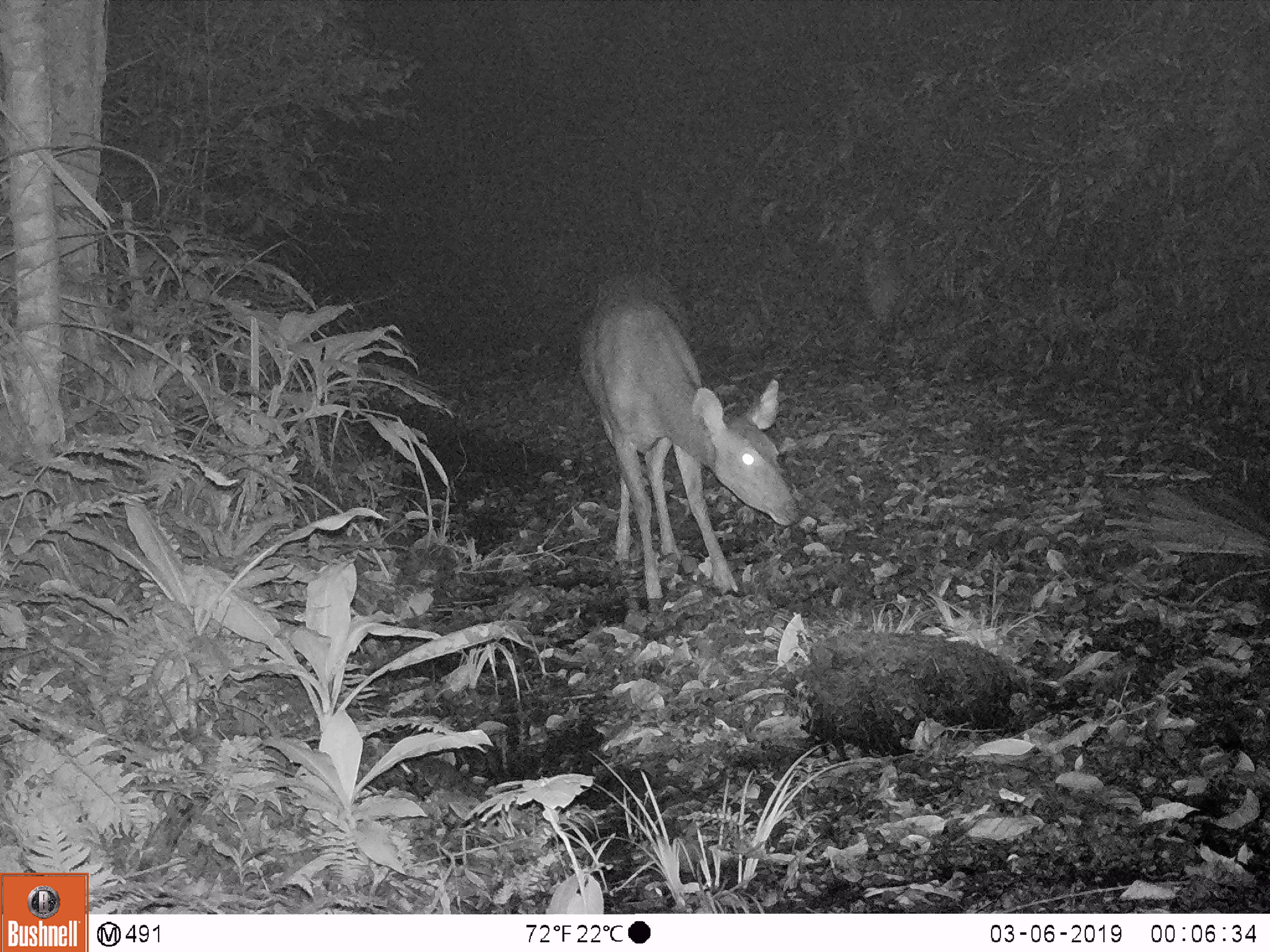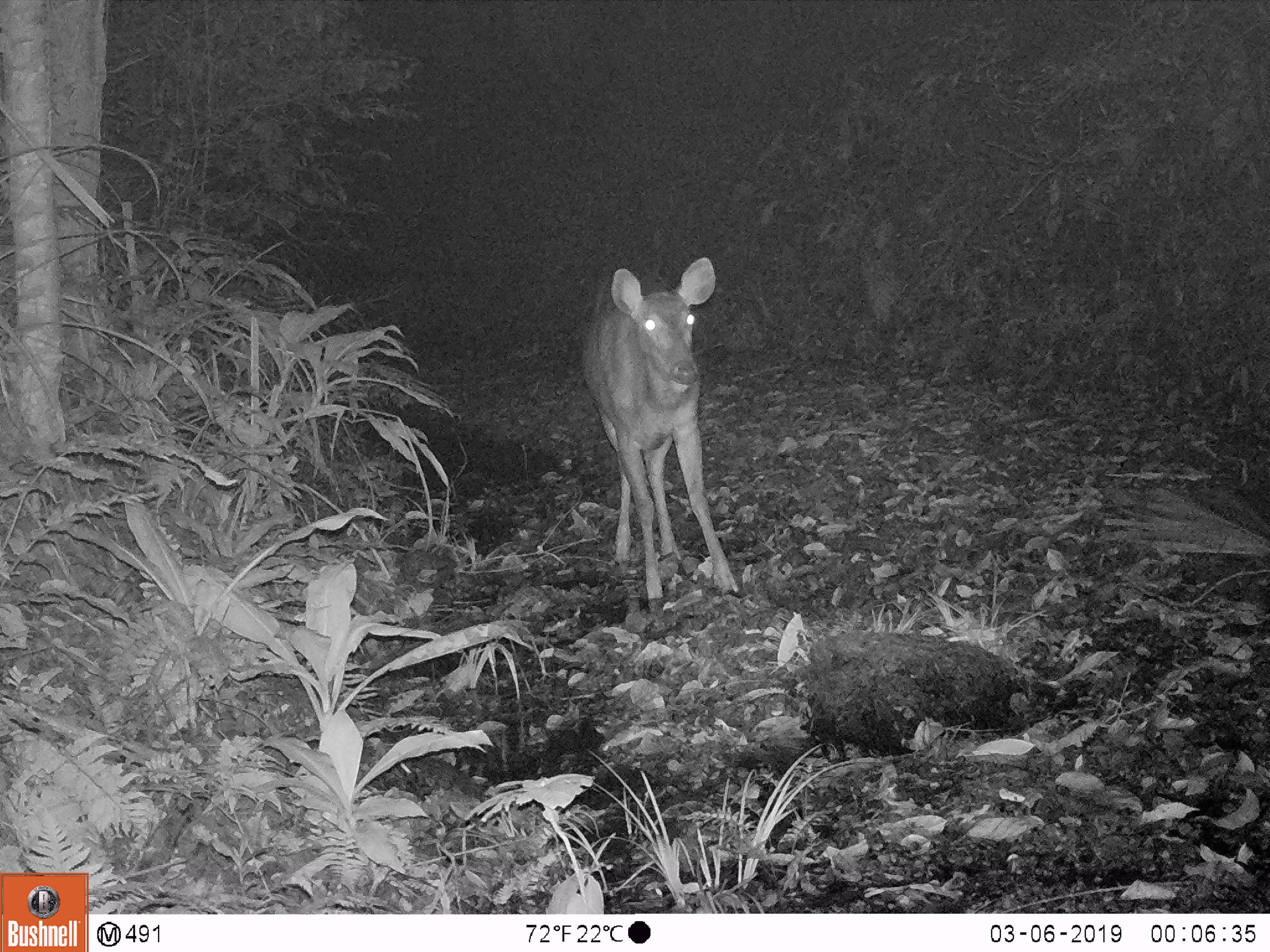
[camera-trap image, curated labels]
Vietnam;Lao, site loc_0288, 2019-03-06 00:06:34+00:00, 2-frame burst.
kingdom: Animalia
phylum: Chordata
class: Mammalia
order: Artiodactyla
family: Cervidae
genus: Rusa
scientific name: Rusa unicolor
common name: sambar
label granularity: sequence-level